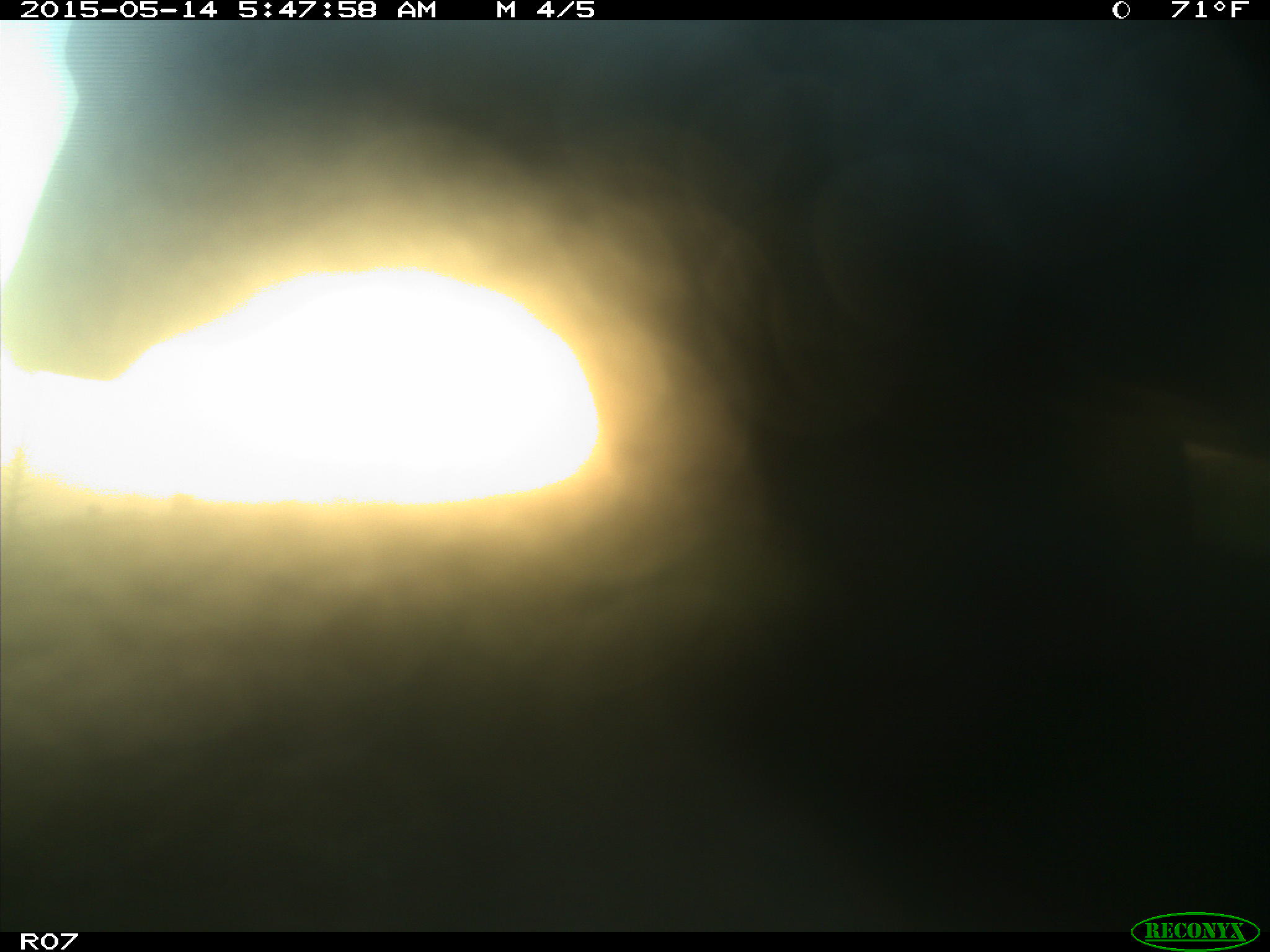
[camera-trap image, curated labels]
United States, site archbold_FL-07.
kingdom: Animalia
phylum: Chordata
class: Mammalia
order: Artiodactyla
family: Bovidae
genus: Bos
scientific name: Bos taurus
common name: domestic cow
Bos taurus (domestic cow).